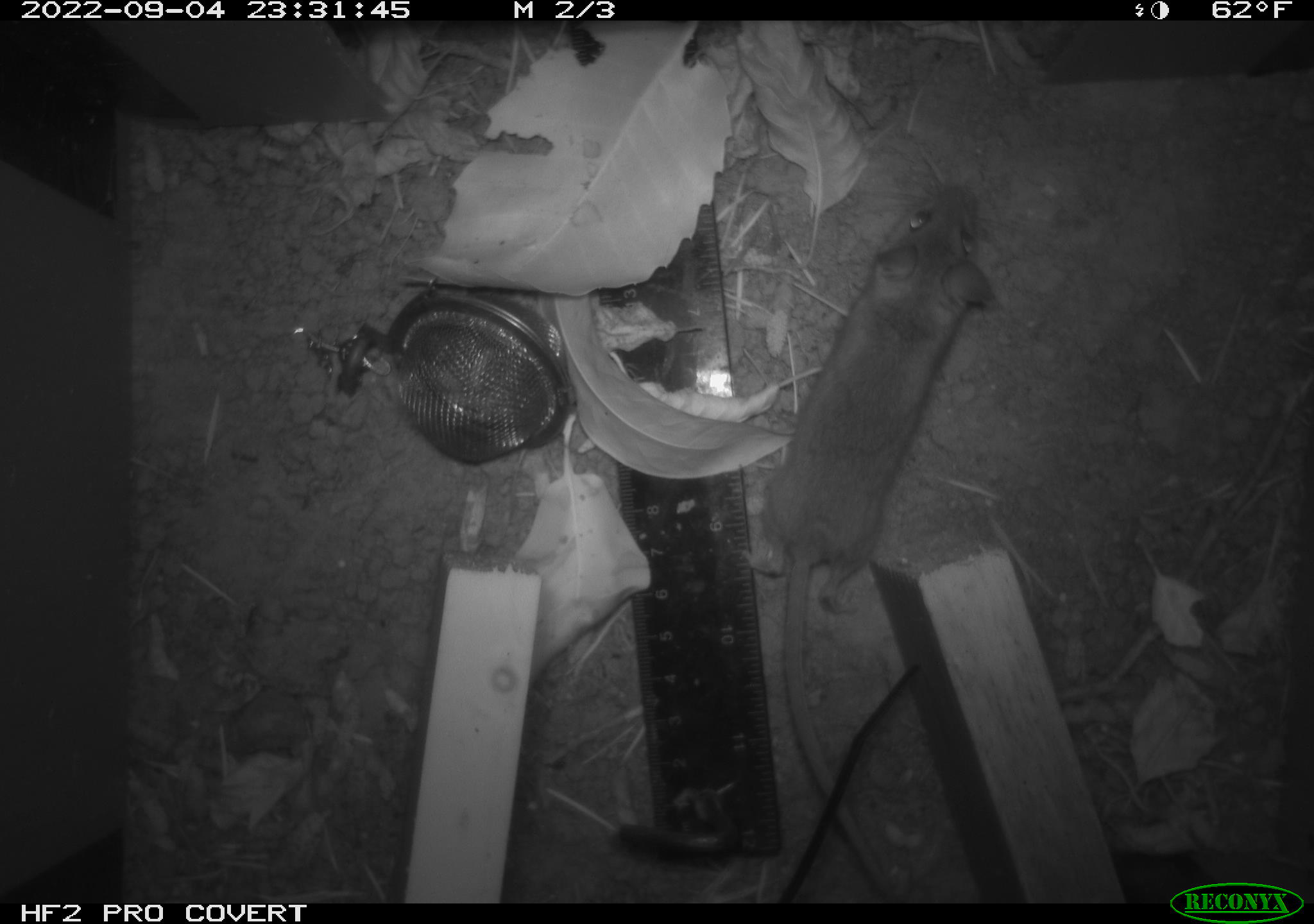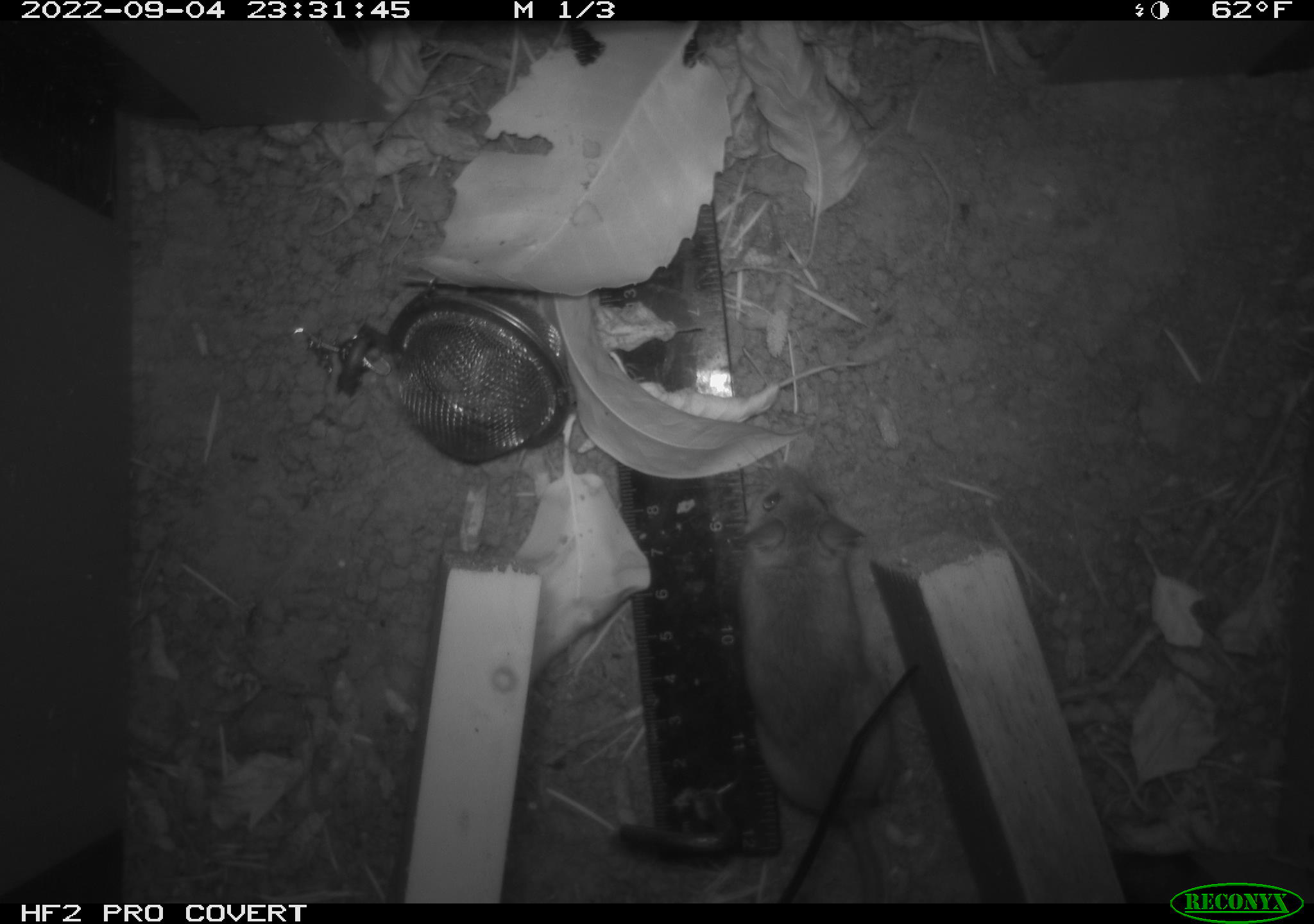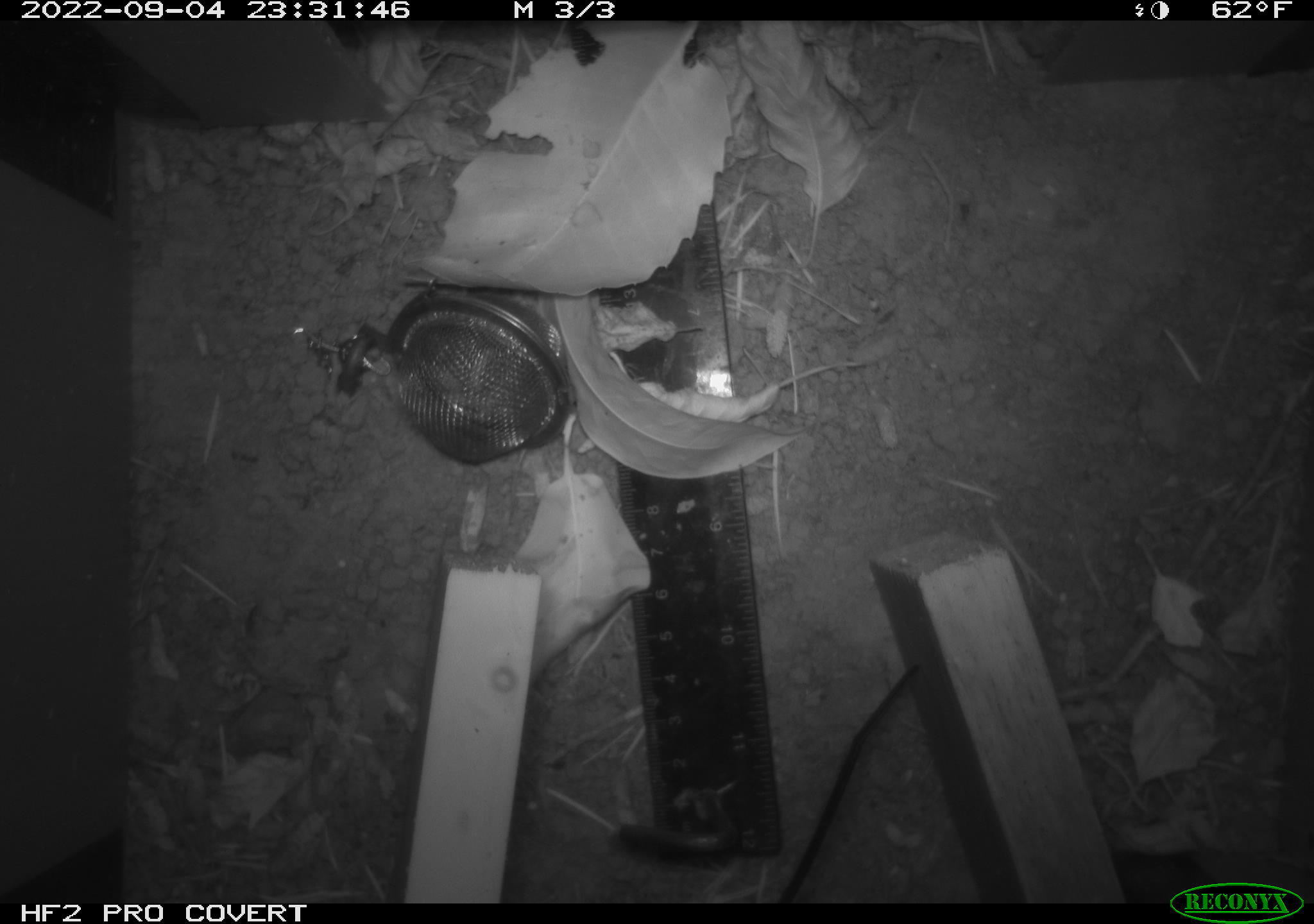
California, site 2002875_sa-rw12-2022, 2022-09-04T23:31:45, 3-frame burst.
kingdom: Animalia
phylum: Chordata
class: Mammalia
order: Rodentia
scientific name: Rodentia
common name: rodent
Rodent (Rodentia).